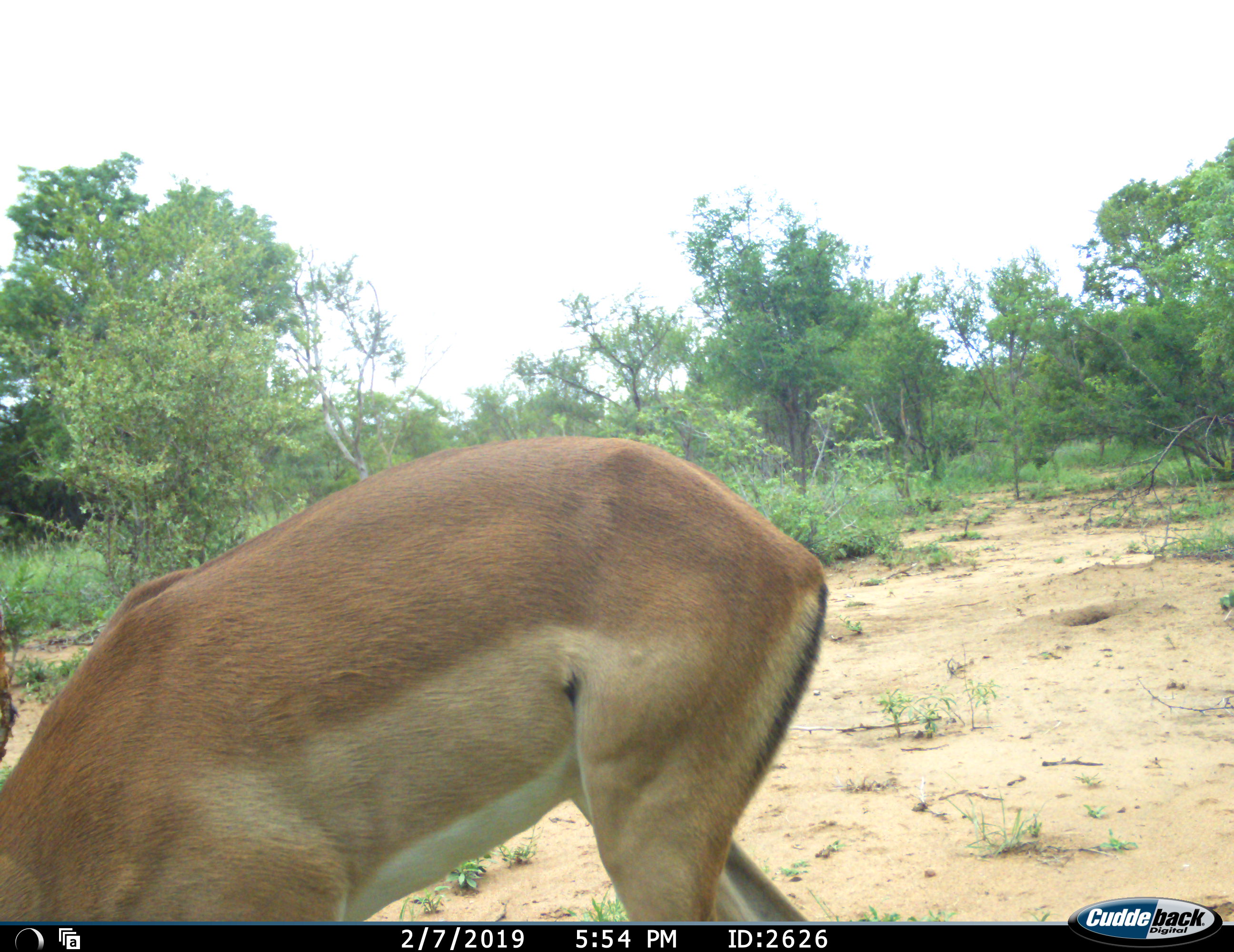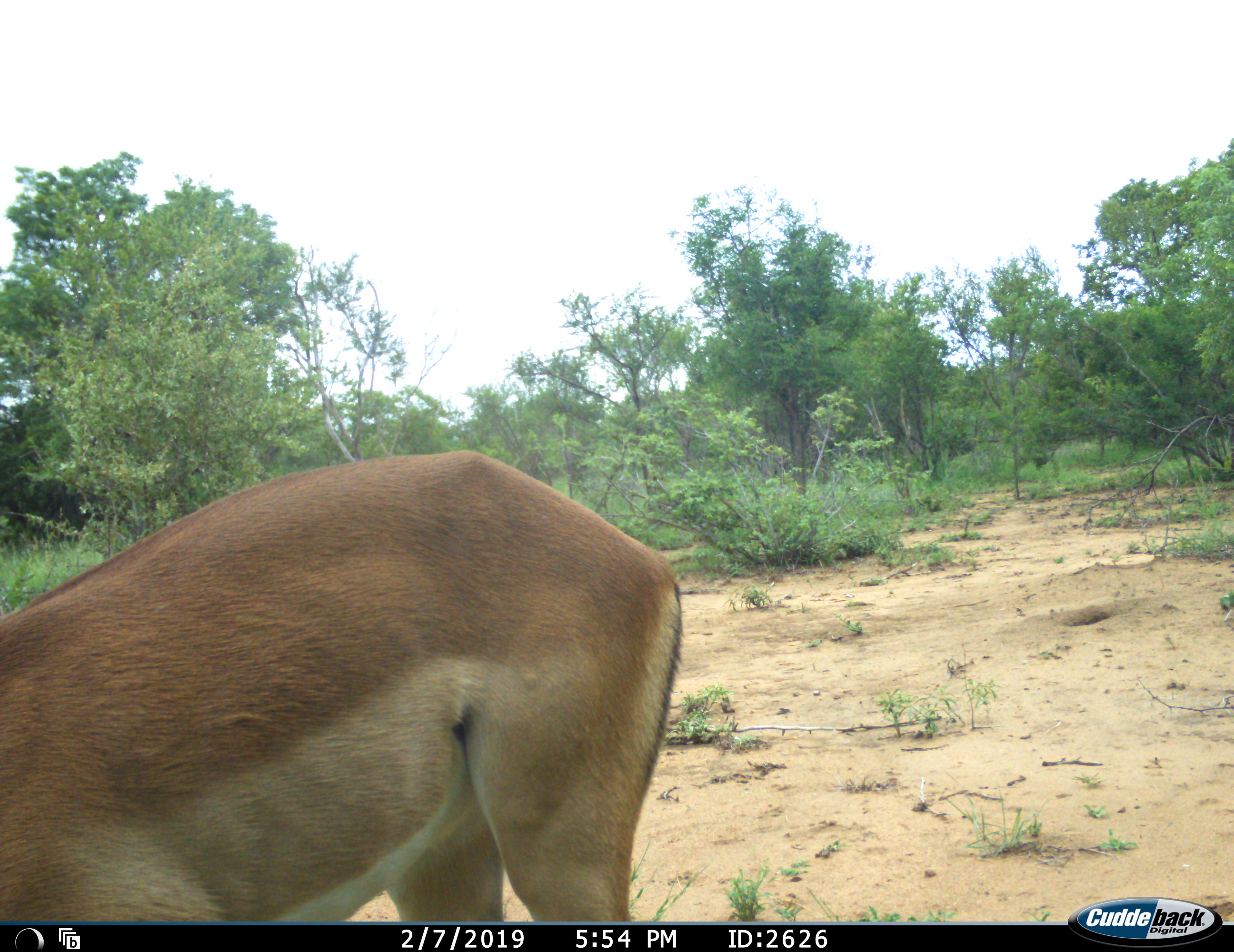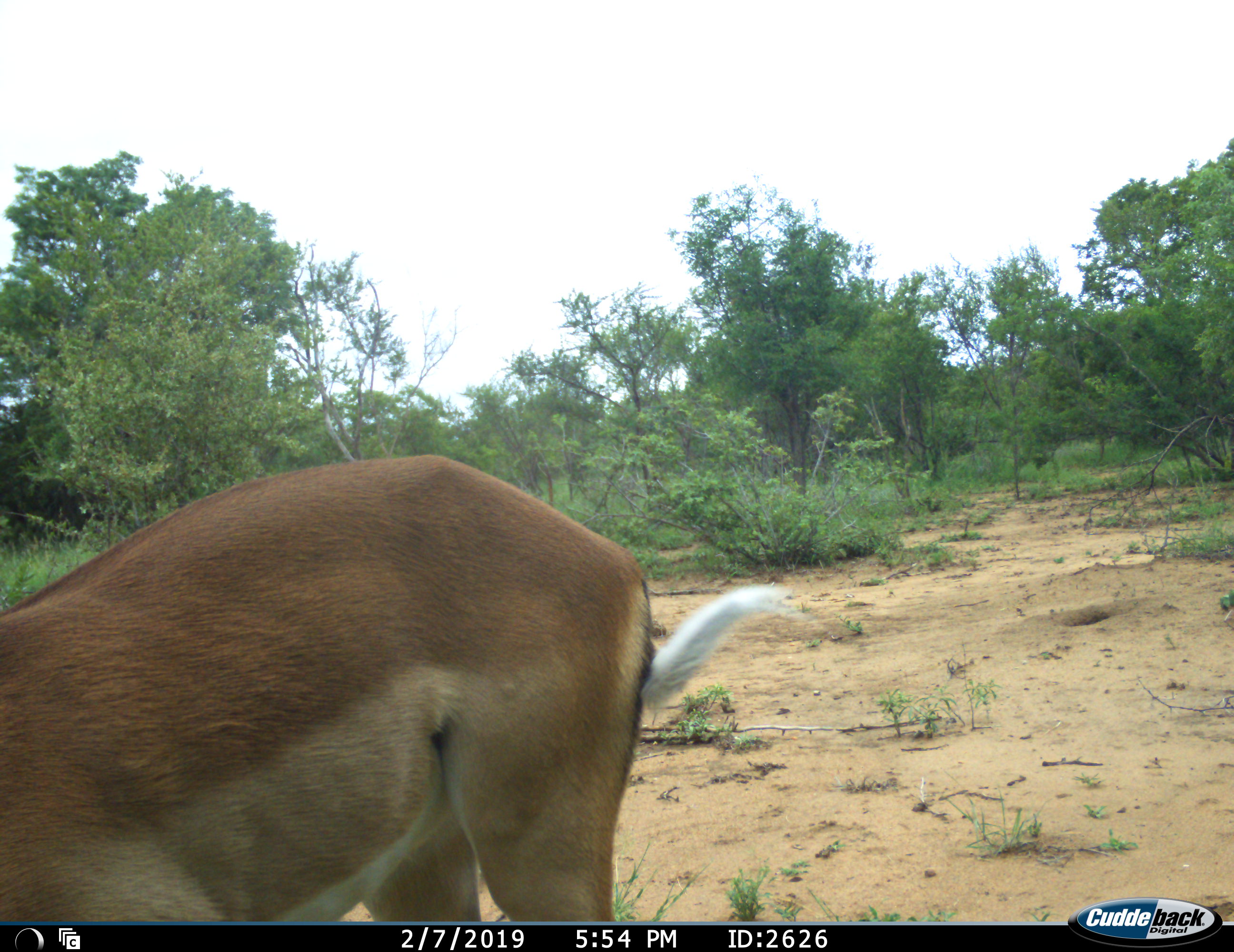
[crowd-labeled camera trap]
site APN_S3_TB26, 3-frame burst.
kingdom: Animalia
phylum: Chordata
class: Mammalia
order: Artiodactyla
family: Bovidae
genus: Aepyceros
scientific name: Aepyceros melampus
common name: impala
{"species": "impala (Aepyceros melampus)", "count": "1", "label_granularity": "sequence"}